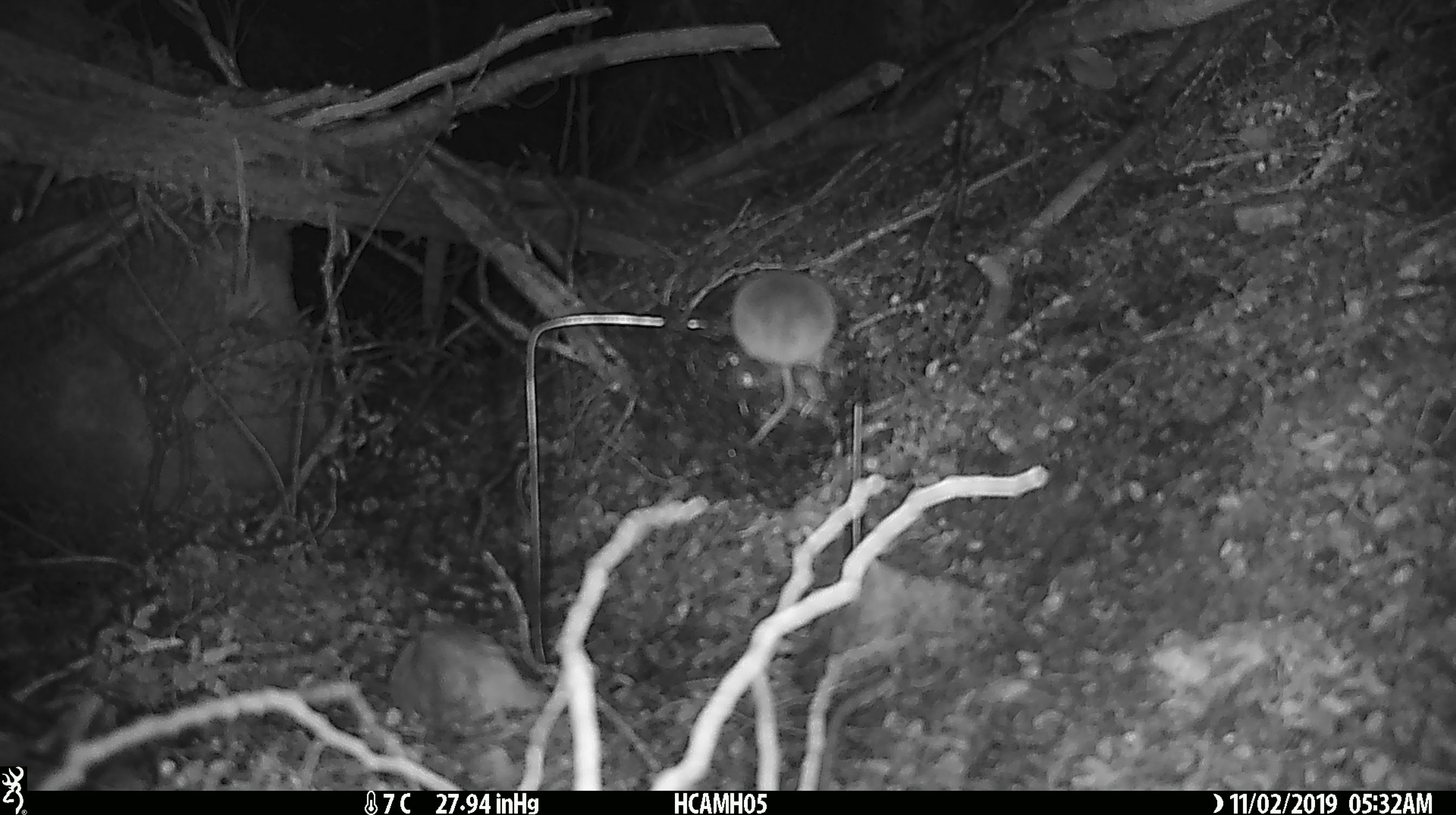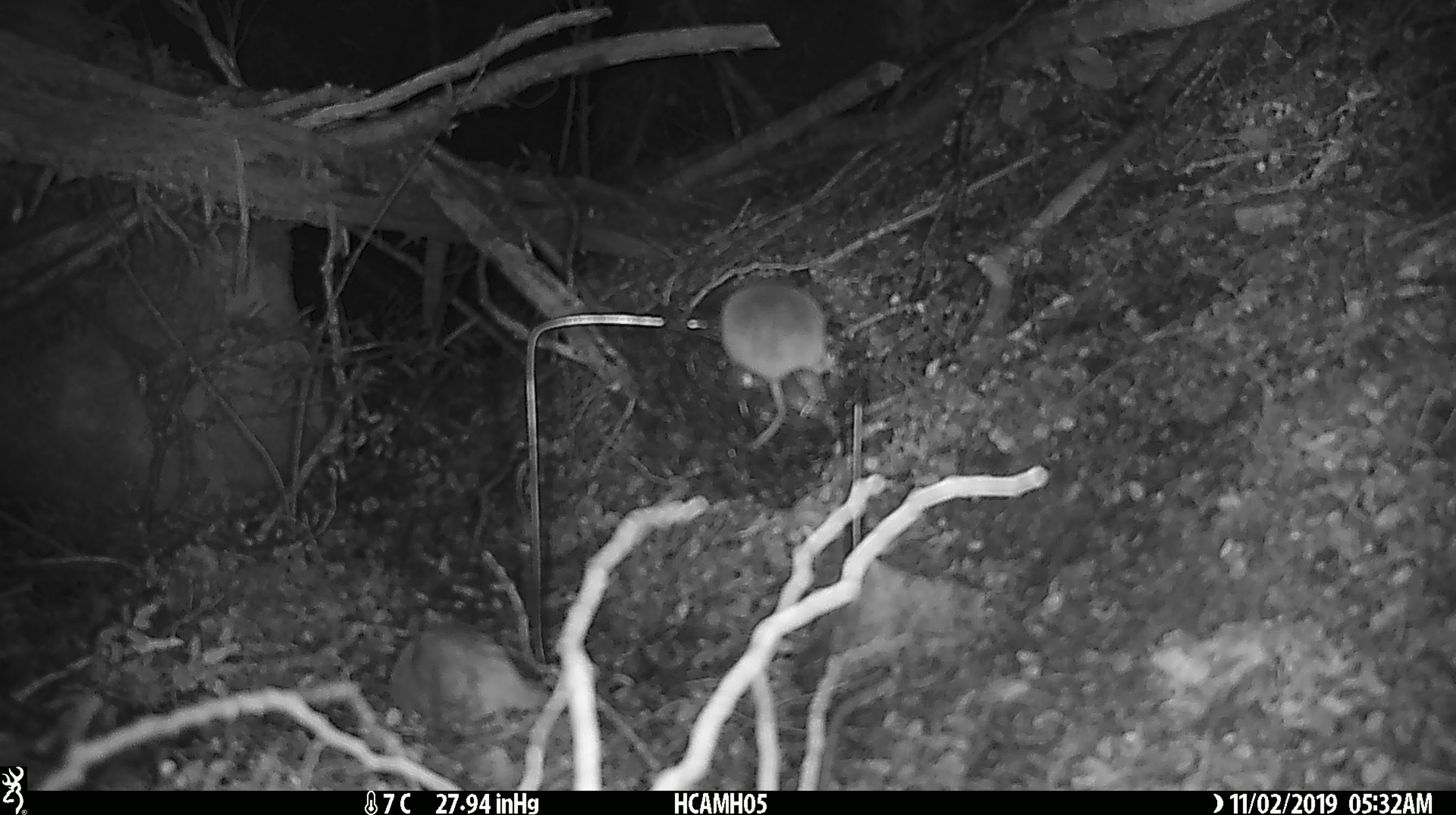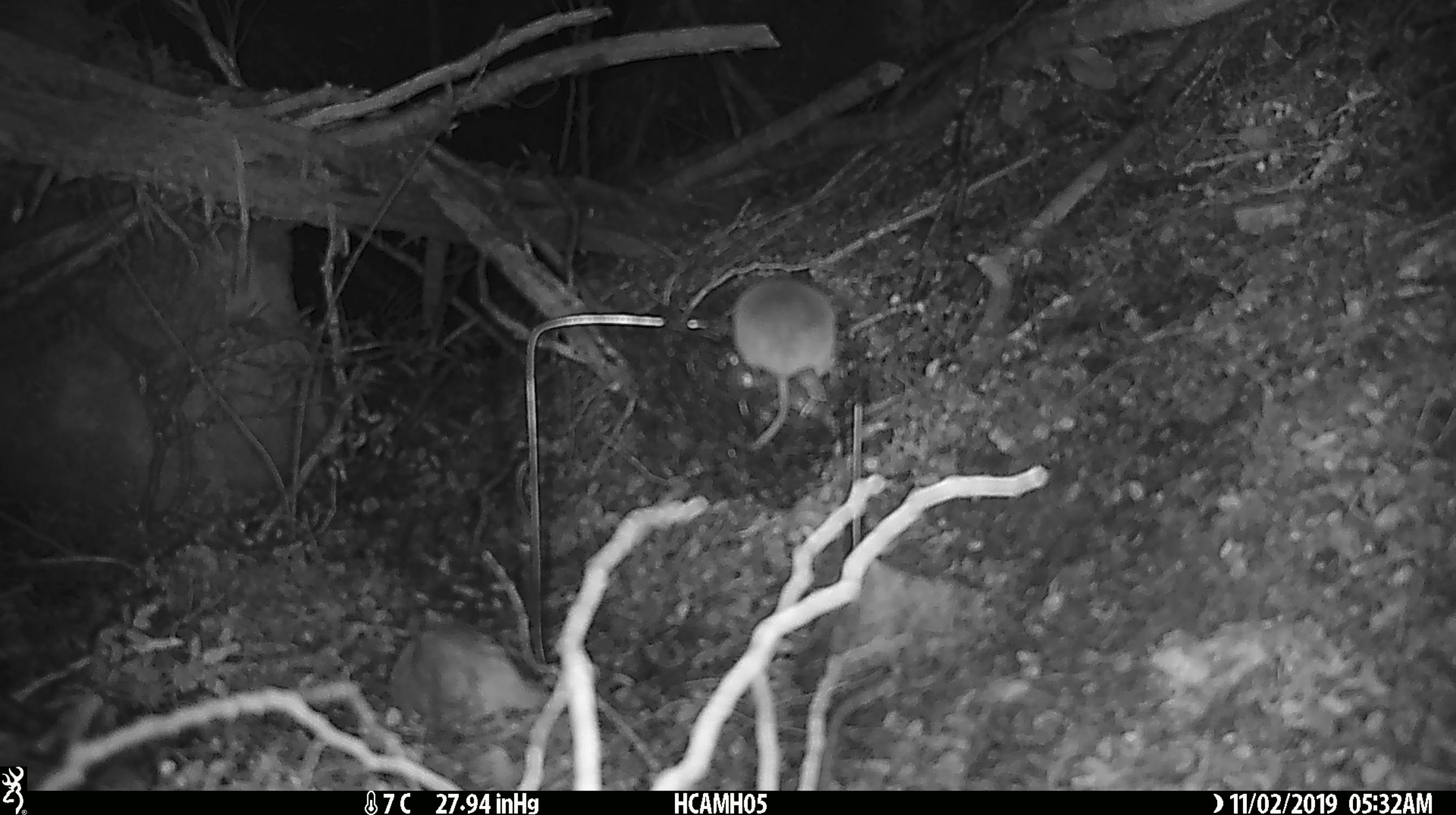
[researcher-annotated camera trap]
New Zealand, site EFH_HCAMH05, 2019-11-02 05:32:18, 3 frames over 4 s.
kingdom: Animalia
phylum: Chordata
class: Mammalia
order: Rodentia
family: Muridae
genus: Mus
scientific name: Mus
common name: mouse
Mouse (Mus).